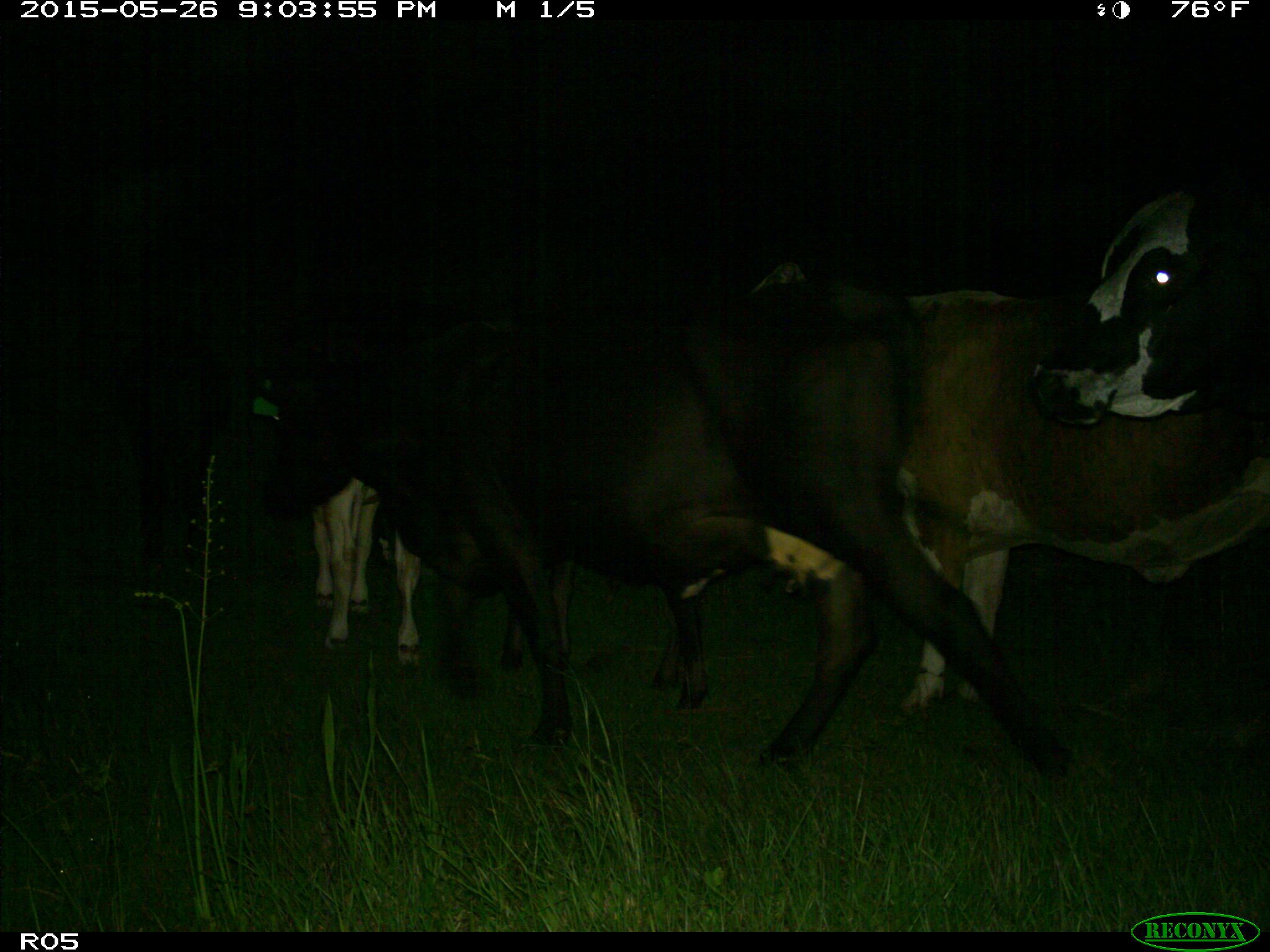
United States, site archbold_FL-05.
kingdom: Animalia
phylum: Chordata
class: Mammalia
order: Artiodactyla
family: Bovidae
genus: Bos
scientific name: Bos taurus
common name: domestic cow